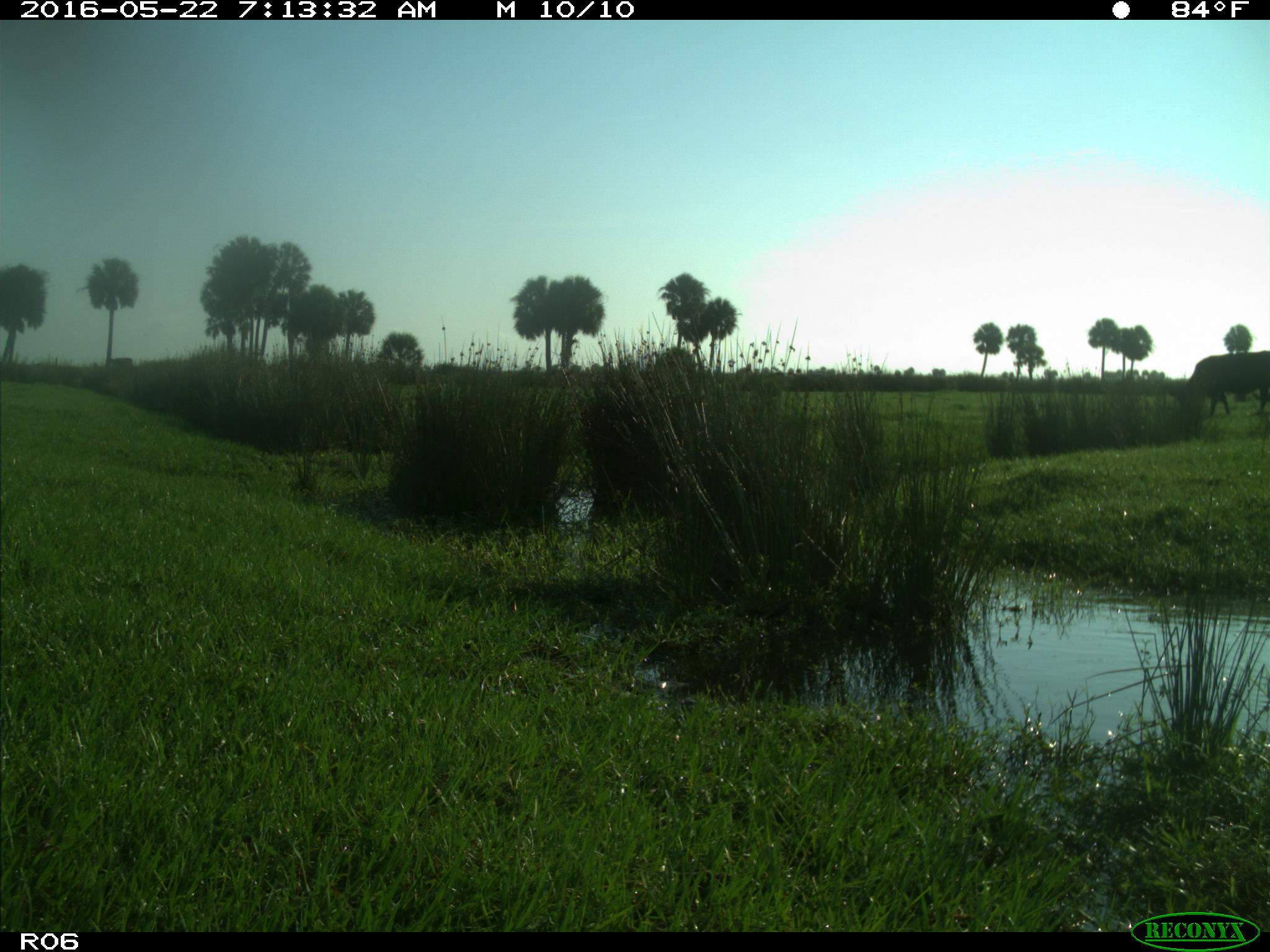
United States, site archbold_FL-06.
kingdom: Animalia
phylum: Chordata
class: Mammalia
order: Artiodactyla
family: Bovidae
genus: Bos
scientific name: Bos taurus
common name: domestic cow